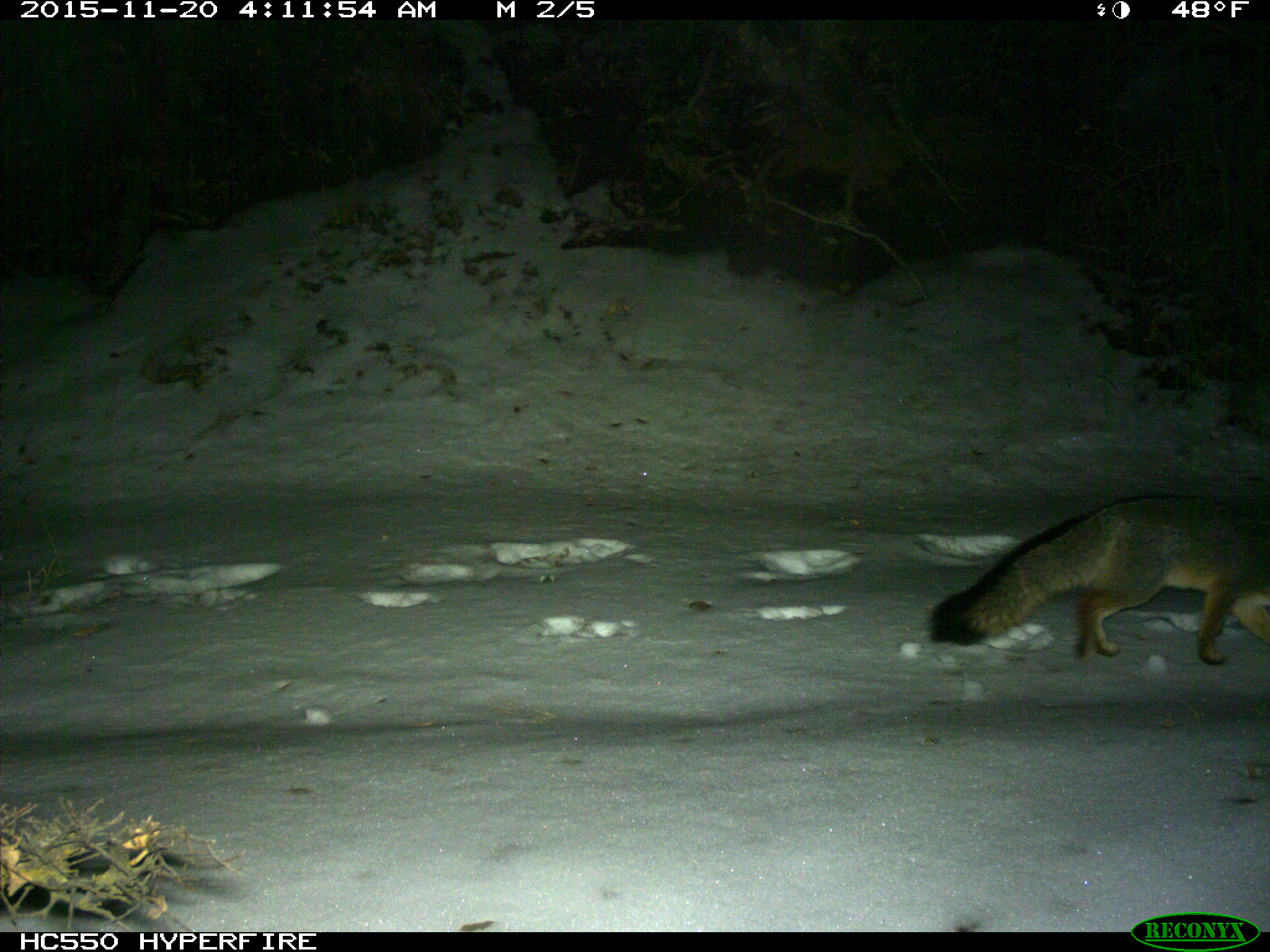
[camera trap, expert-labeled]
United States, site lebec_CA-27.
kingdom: Animalia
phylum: Chordata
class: Mammalia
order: Carnivora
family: Canidae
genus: Urocyon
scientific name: Urocyon cinereoargenteus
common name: gray fox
Urocyon cinereoargenteus (gray fox).